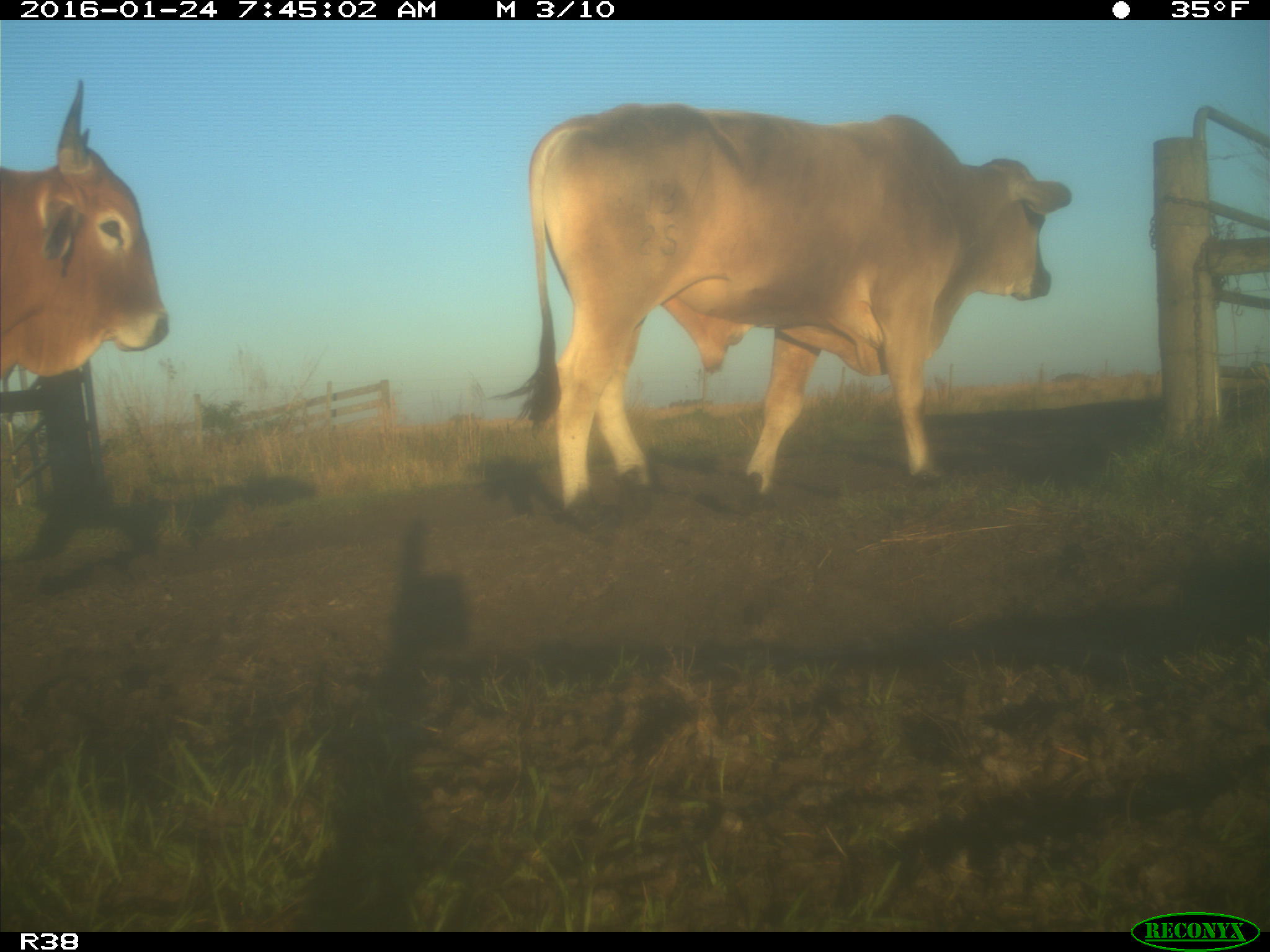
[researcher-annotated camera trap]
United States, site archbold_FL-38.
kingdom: Animalia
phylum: Chordata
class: Mammalia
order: Artiodactyla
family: Bovidae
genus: Bos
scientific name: Bos taurus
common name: domestic cow